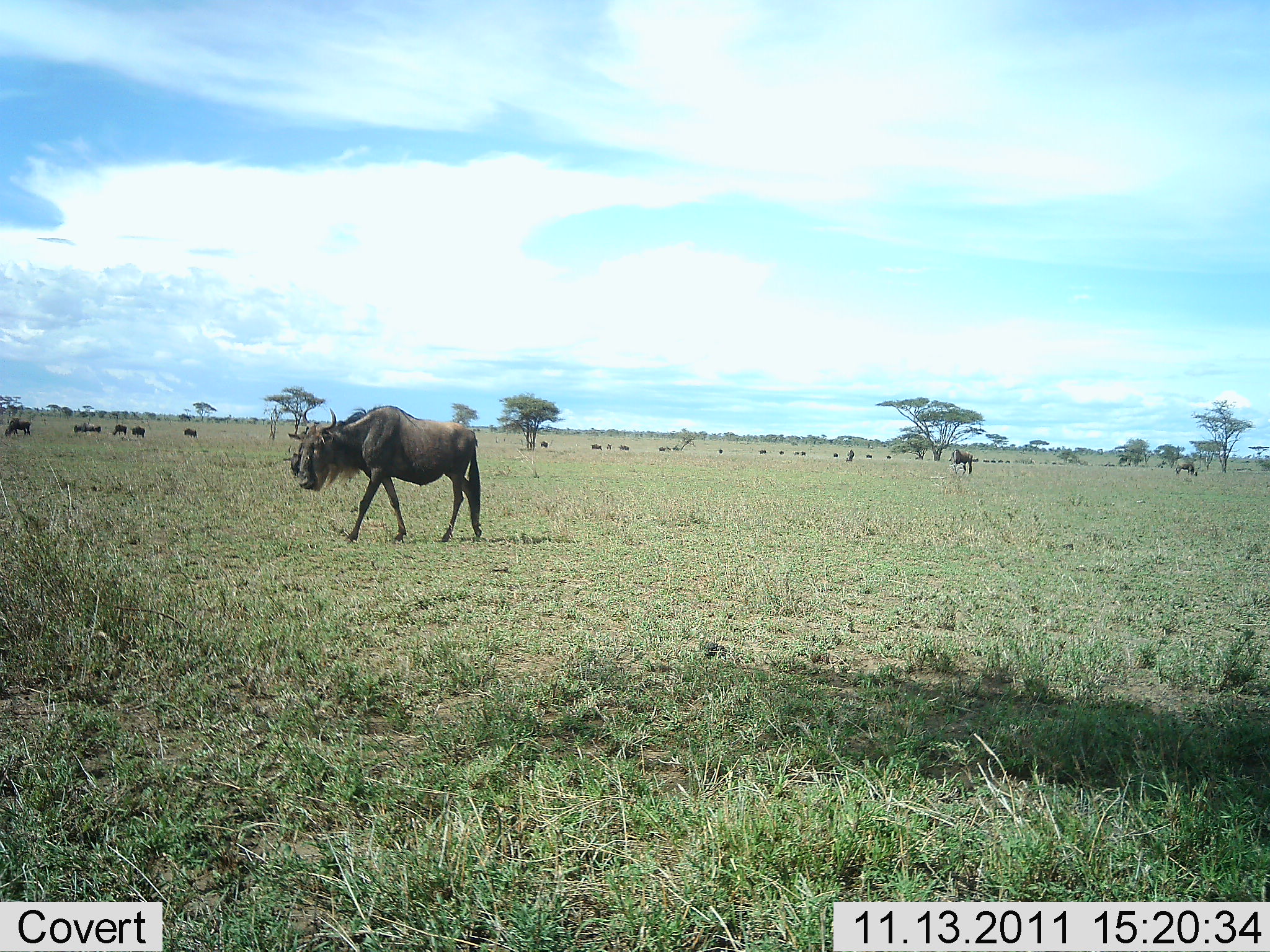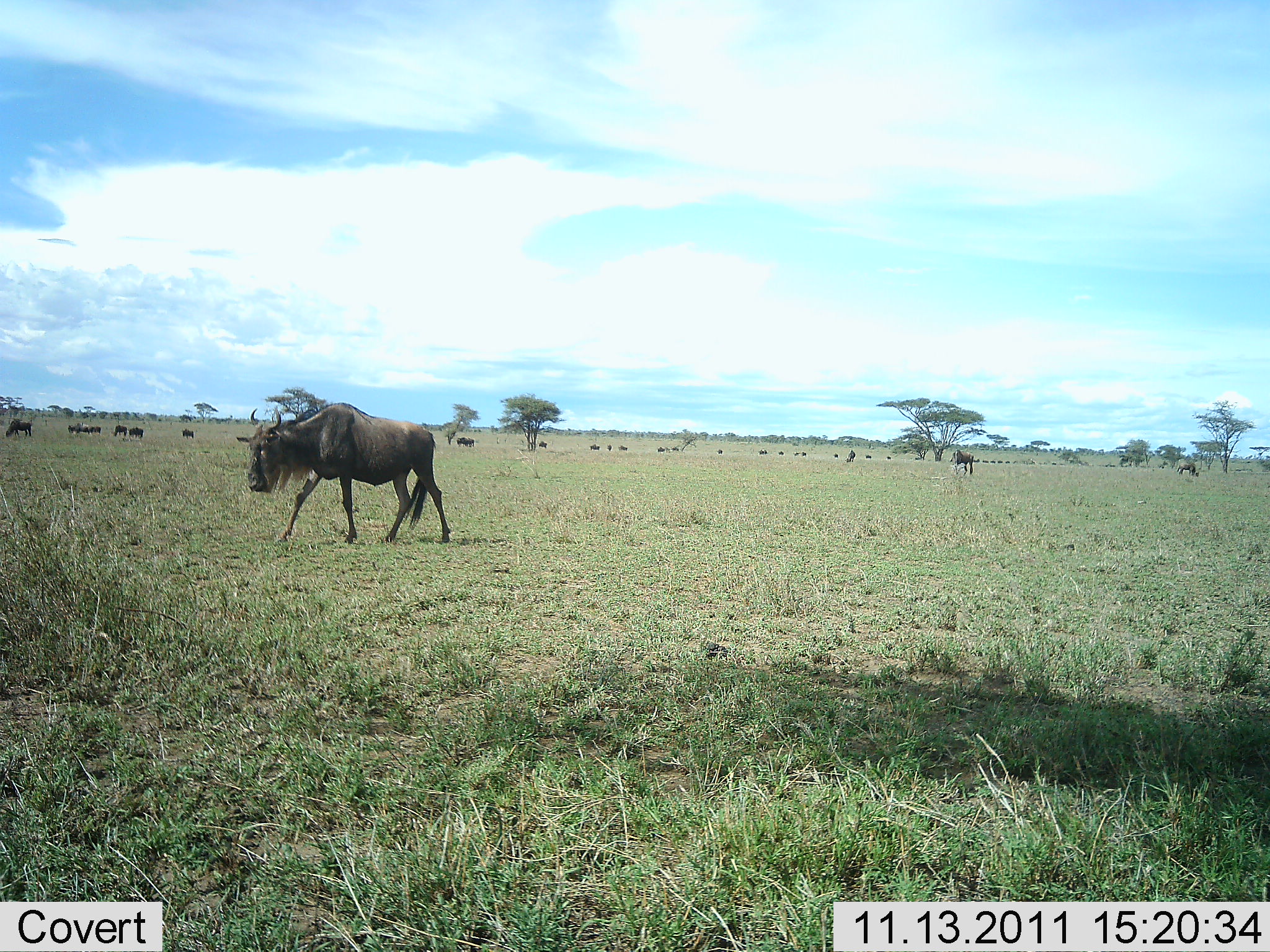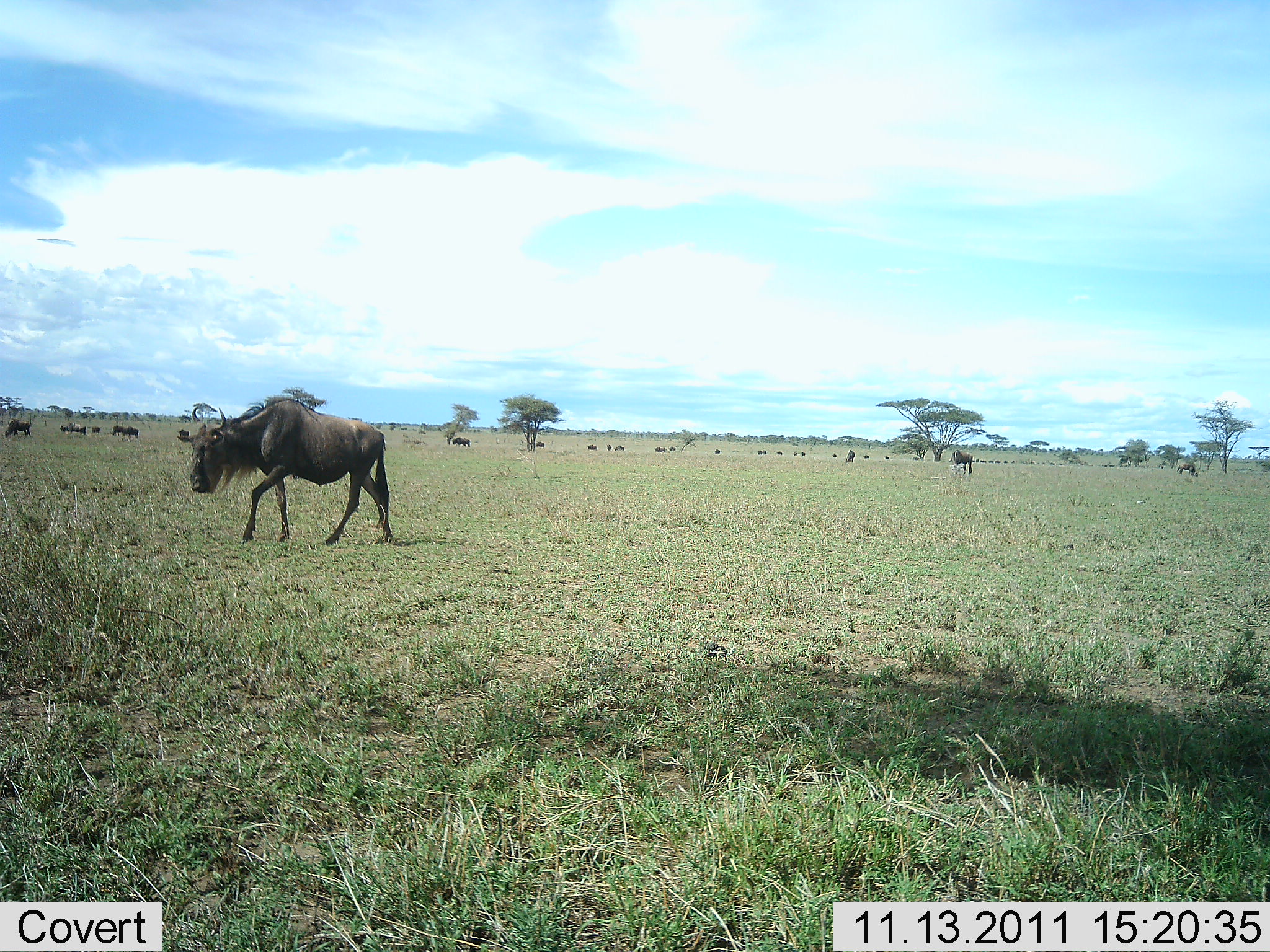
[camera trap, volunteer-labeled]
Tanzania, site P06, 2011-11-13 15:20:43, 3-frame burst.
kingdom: Animalia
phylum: Chordata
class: Mammalia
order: Artiodactyla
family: Bovidae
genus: Connochaetes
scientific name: Connochaetes taurinus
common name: blue wildebeest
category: wildebeest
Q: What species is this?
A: Wildebeest (blue wildebeest) (Connochaetes taurinus).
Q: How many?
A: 11-50.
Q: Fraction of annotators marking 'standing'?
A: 27%.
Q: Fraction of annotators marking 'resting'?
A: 0%.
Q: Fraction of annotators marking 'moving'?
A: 100%.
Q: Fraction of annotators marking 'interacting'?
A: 0%.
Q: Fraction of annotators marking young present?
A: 0%.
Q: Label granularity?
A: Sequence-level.